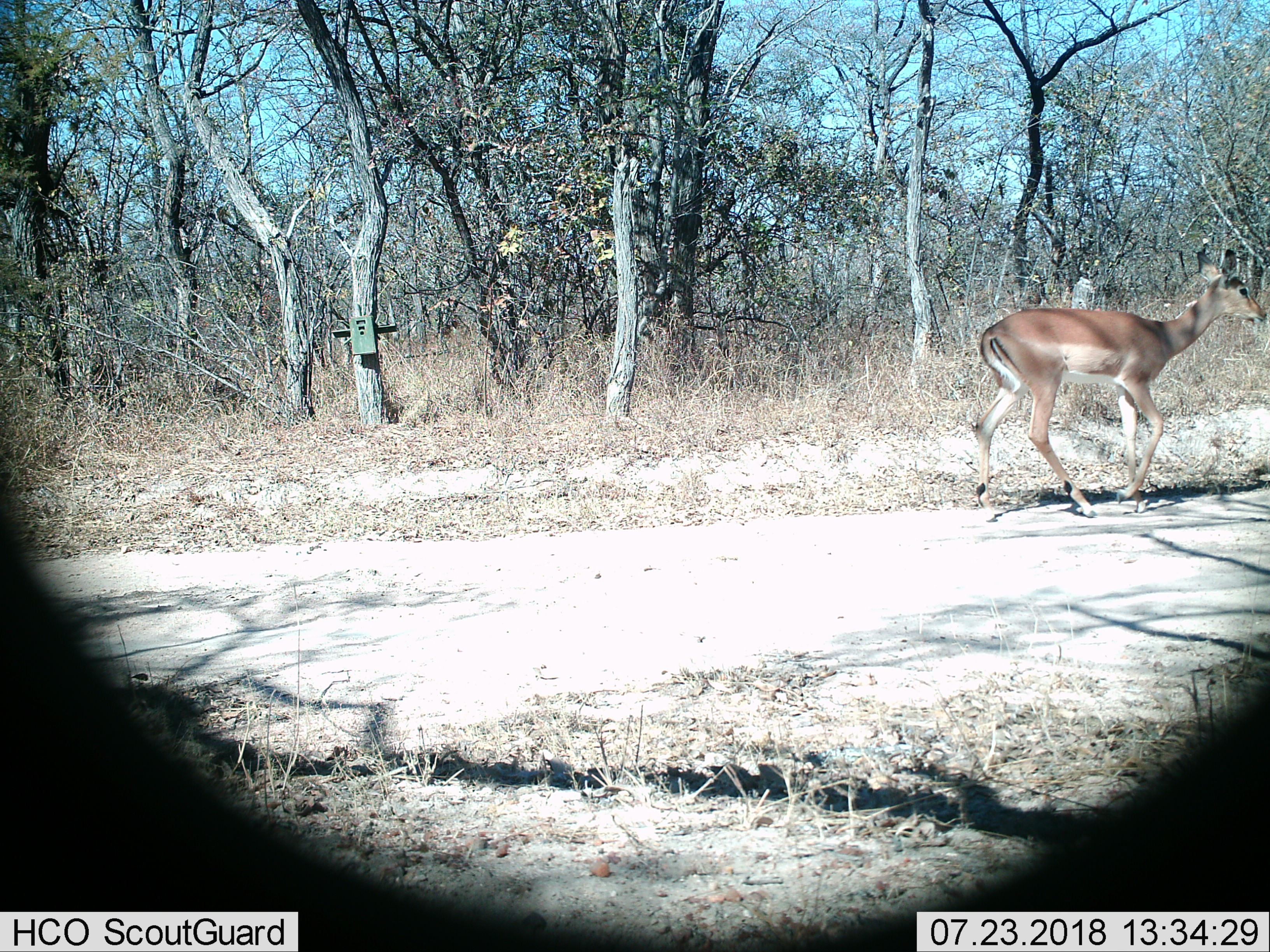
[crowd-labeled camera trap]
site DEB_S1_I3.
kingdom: Animalia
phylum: Chordata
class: Mammalia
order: Artiodactyla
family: Bovidae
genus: Aepyceros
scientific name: Aepyceros melampus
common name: impala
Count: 1.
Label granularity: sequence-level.